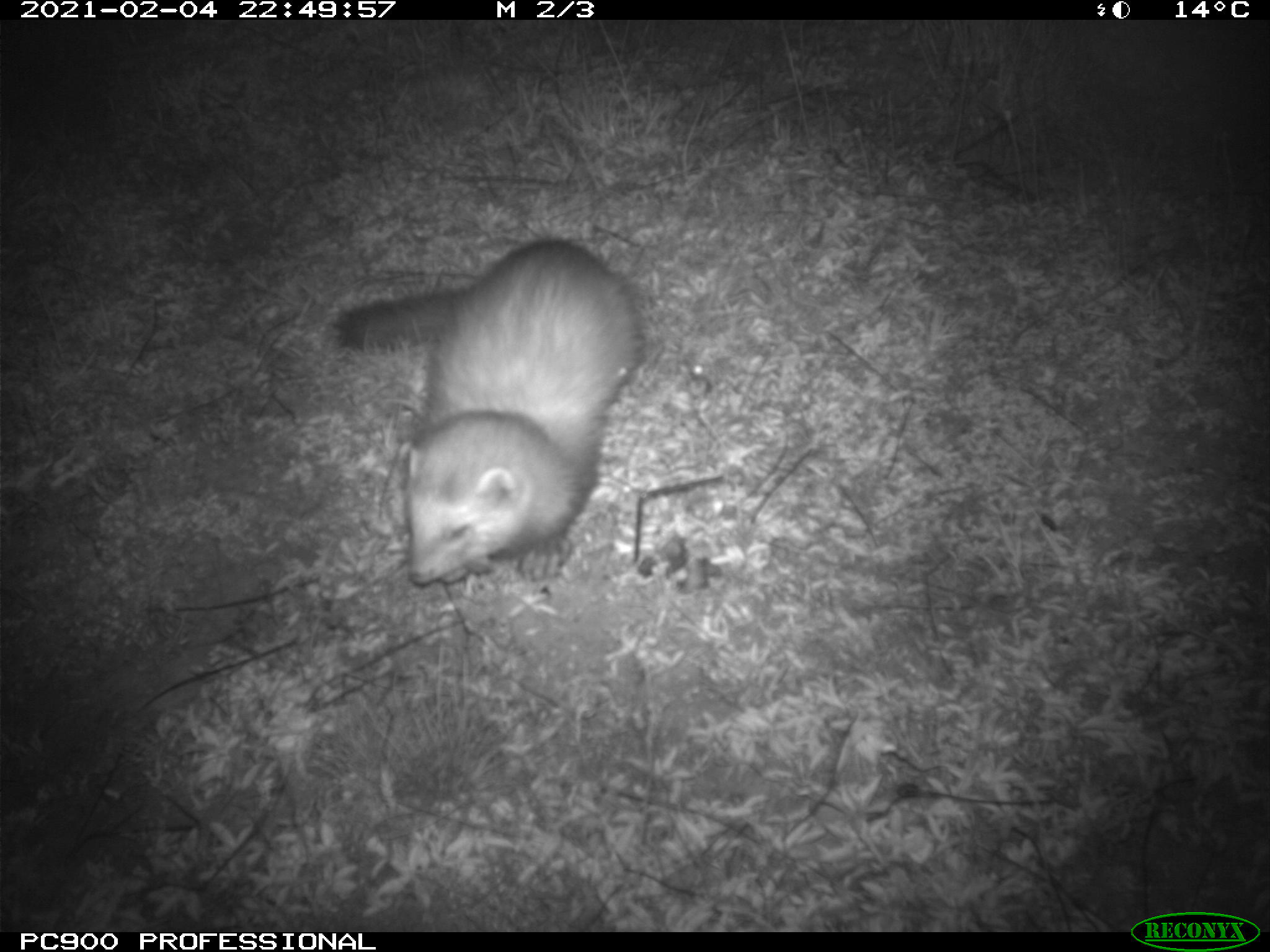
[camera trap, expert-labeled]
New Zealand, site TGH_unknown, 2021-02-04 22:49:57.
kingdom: Animalia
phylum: Chordata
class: Mammalia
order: Carnivora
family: Mustelidae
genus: Mustela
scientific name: Mustela furo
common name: ferret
Ferret (Mustela furo).